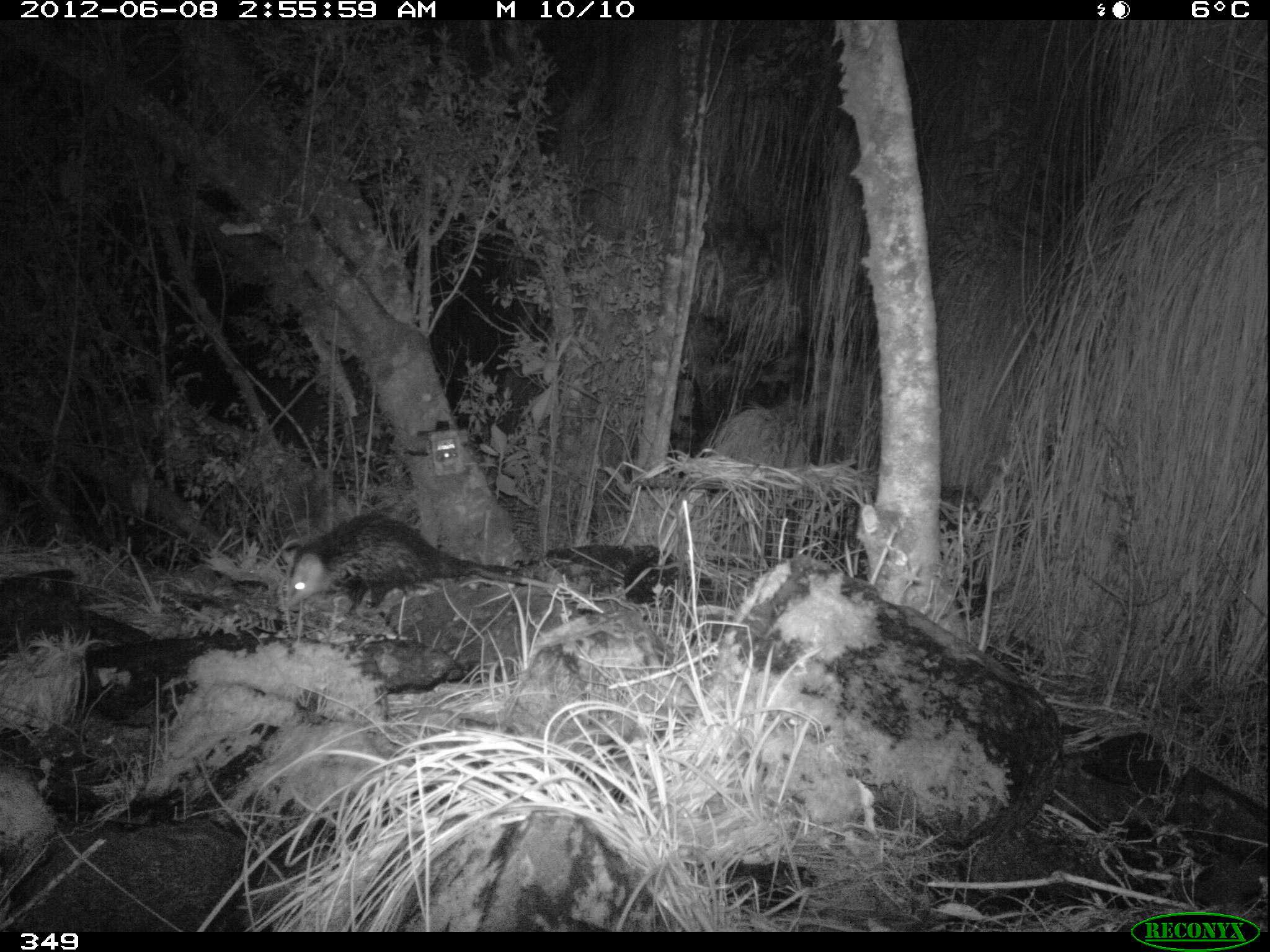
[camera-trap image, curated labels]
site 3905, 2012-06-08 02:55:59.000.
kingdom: Animalia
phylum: Chordata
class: Mammalia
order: Didelphimorphia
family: Didelphidae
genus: Didelphis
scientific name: Didelphis pernigra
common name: andean white-eared opossum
Didelphis pernigra (andean white-eared opossum).